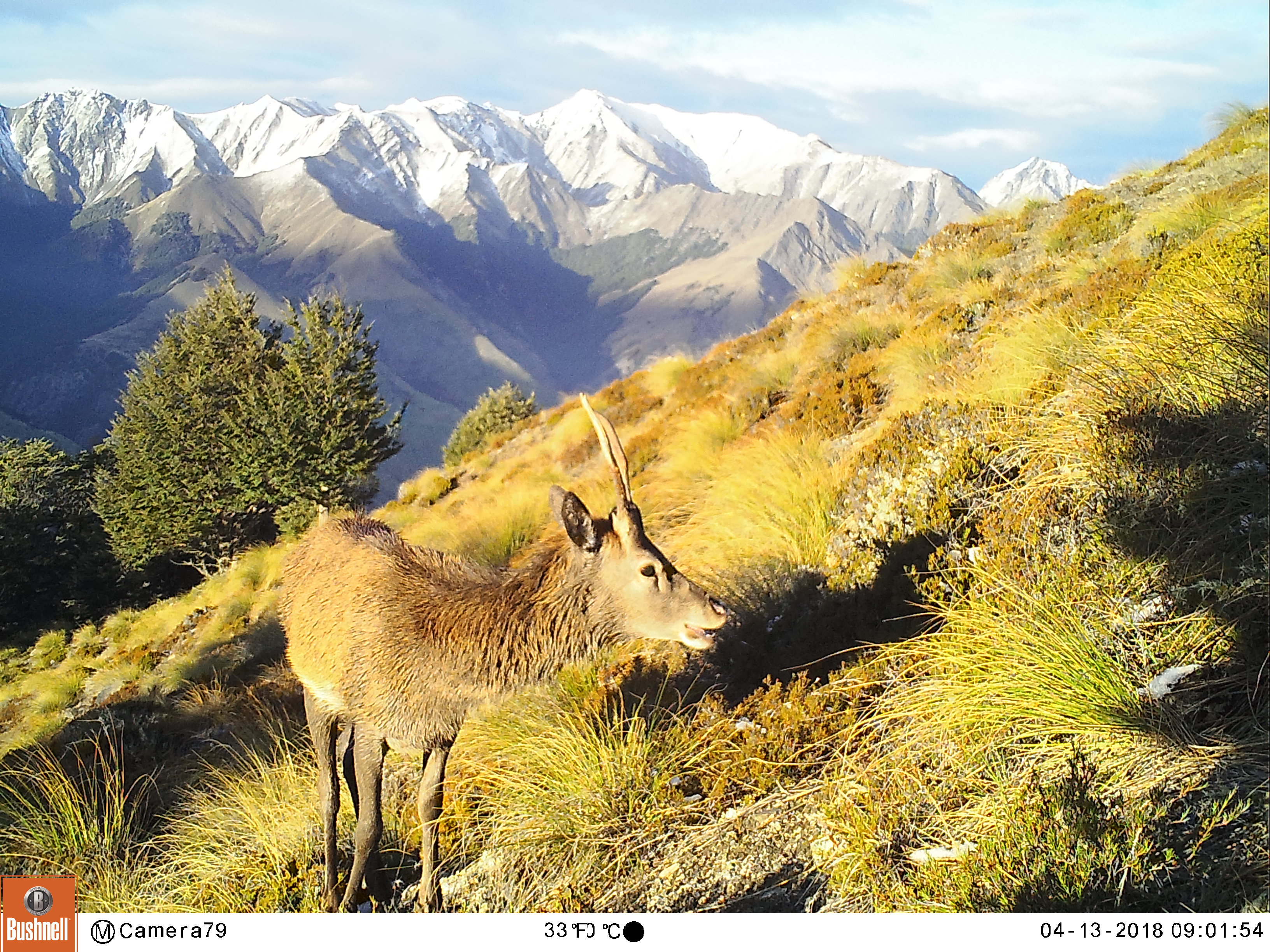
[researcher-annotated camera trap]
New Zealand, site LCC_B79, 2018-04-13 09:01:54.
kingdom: Animalia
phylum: Chordata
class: Mammalia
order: Artiodactyla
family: Cervidae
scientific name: Cervidae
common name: deer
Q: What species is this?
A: Deer (Cervidae).